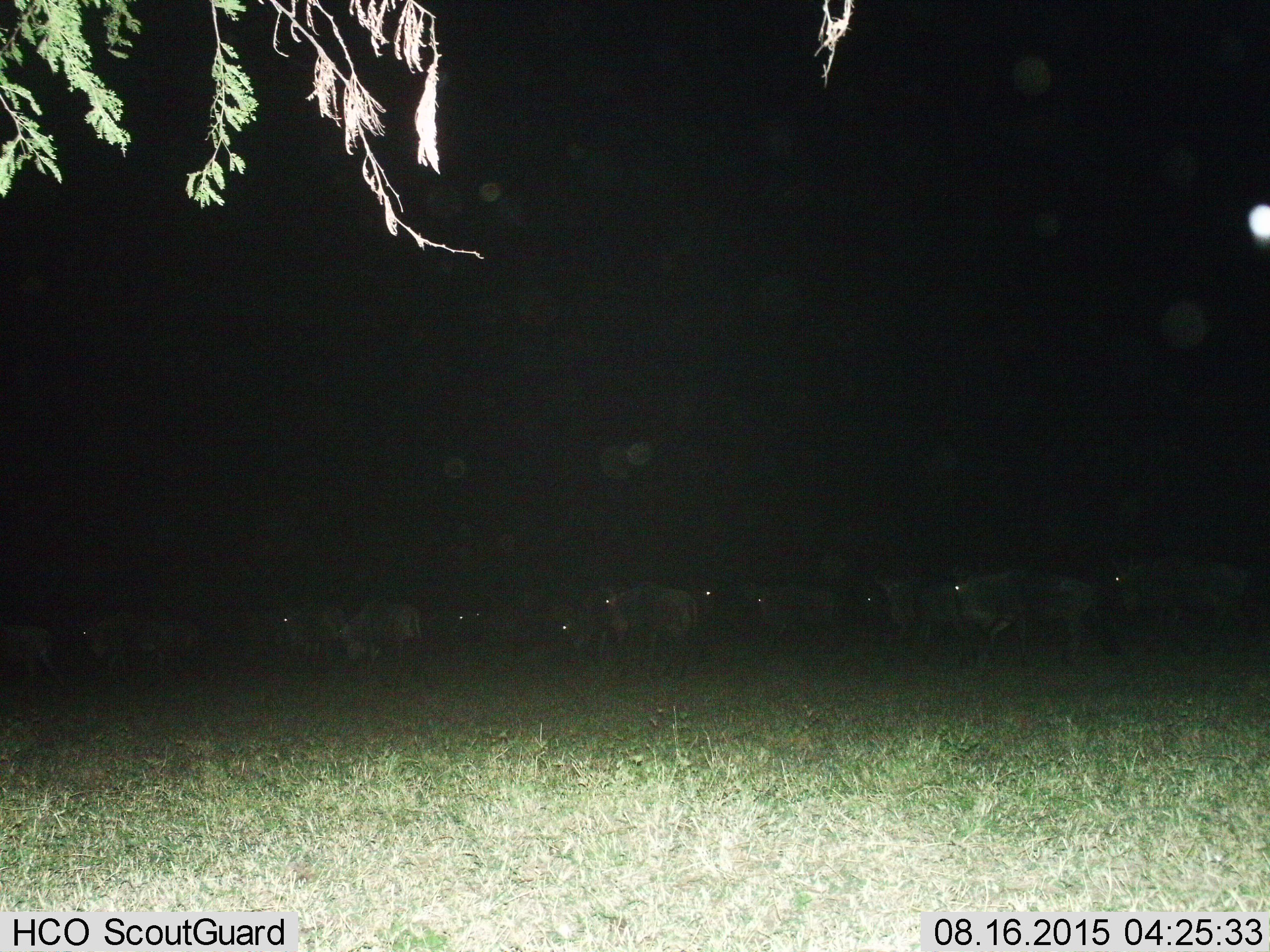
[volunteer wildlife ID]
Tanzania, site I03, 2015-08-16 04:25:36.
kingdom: Animalia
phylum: Chordata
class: Mammalia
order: Artiodactyla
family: Bovidae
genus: Connochaetes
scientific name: Connochaetes taurinus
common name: blue wildebeest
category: wildebeest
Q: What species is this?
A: Wildebeest (blue wildebeest) (Connochaetes taurinus).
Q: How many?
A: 11-50.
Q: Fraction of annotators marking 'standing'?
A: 29%.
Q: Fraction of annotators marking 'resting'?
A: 14%.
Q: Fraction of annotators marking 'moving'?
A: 86%.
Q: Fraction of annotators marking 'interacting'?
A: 0%.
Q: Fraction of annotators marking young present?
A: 0%.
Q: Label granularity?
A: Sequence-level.